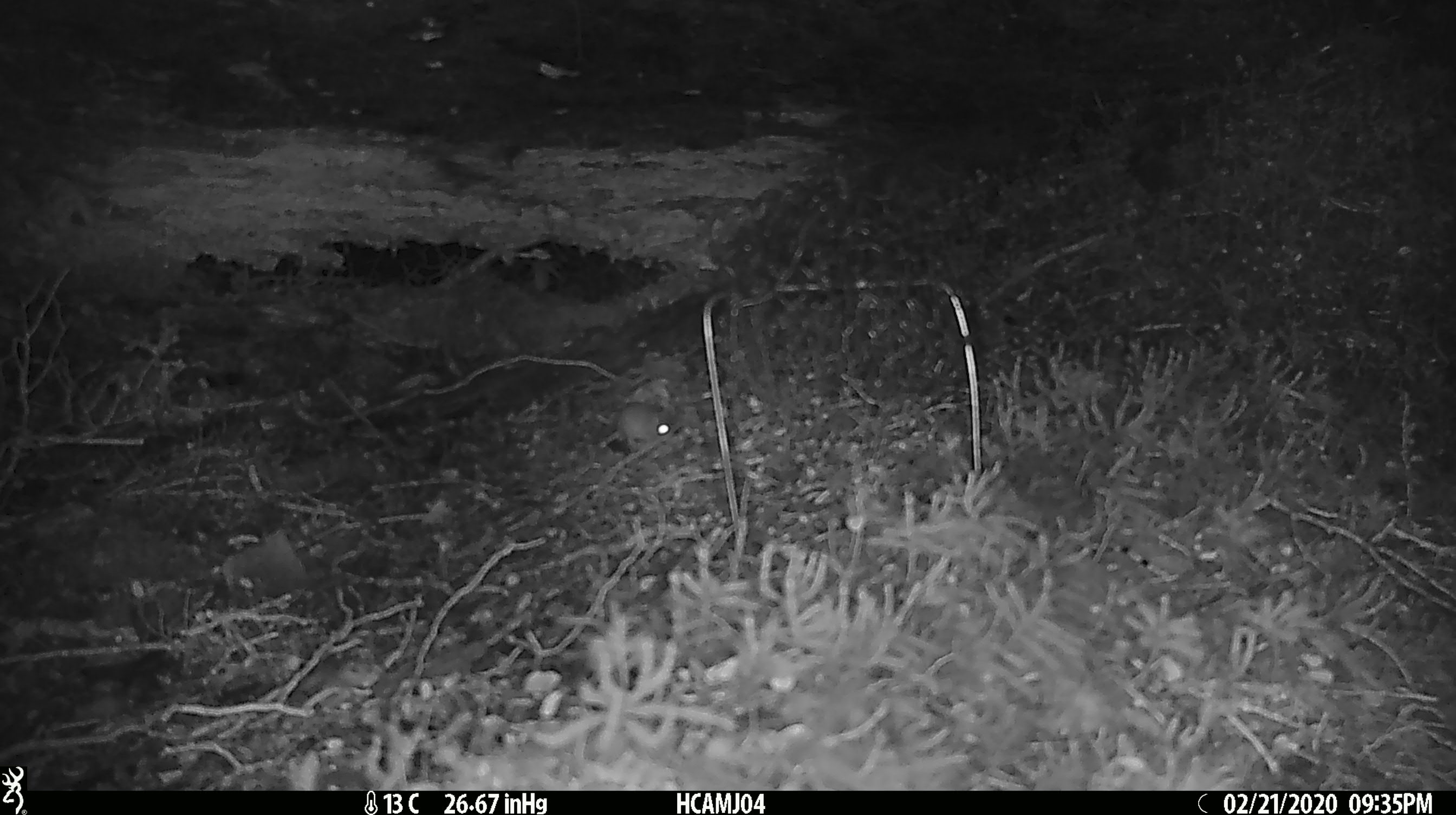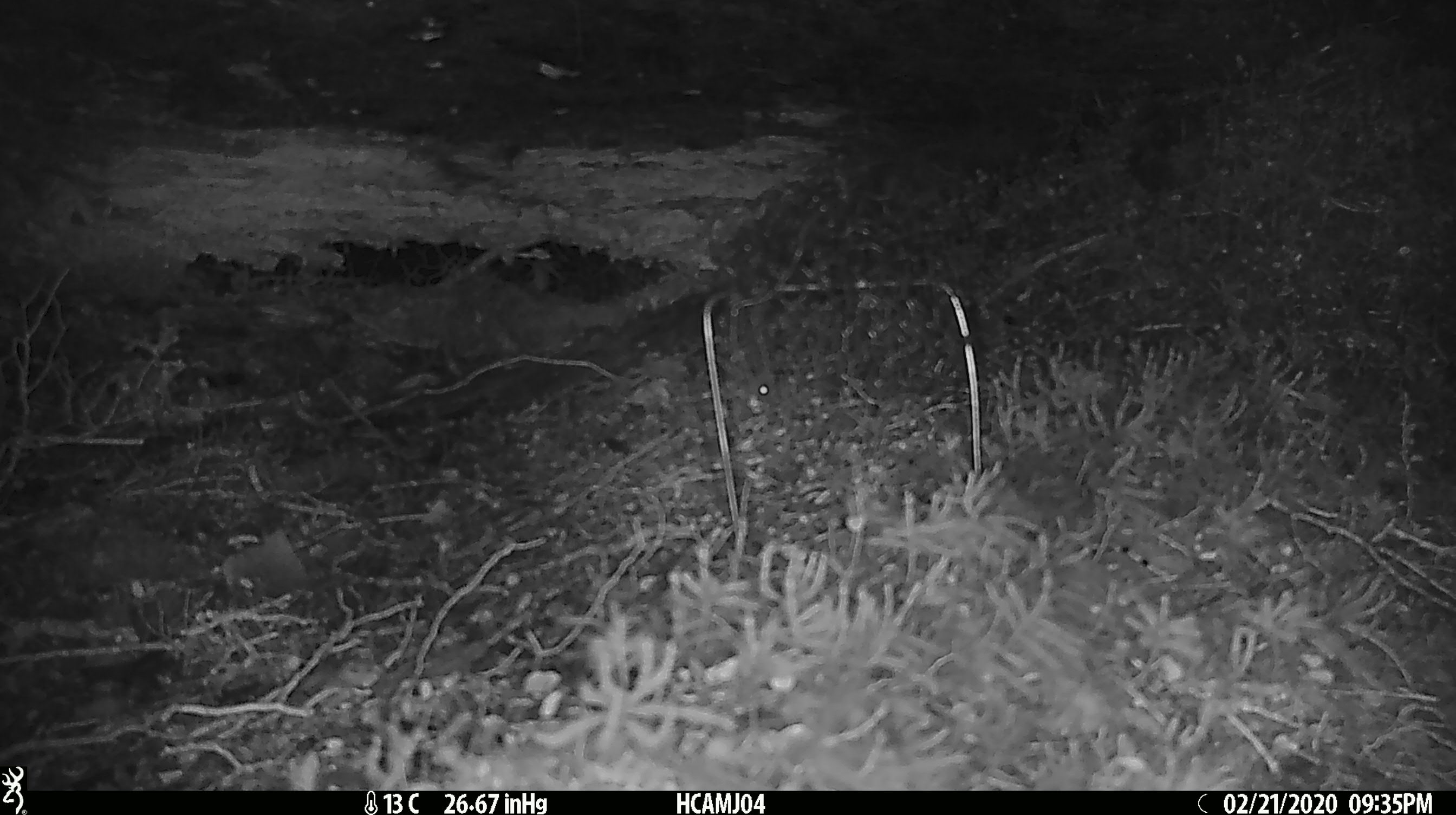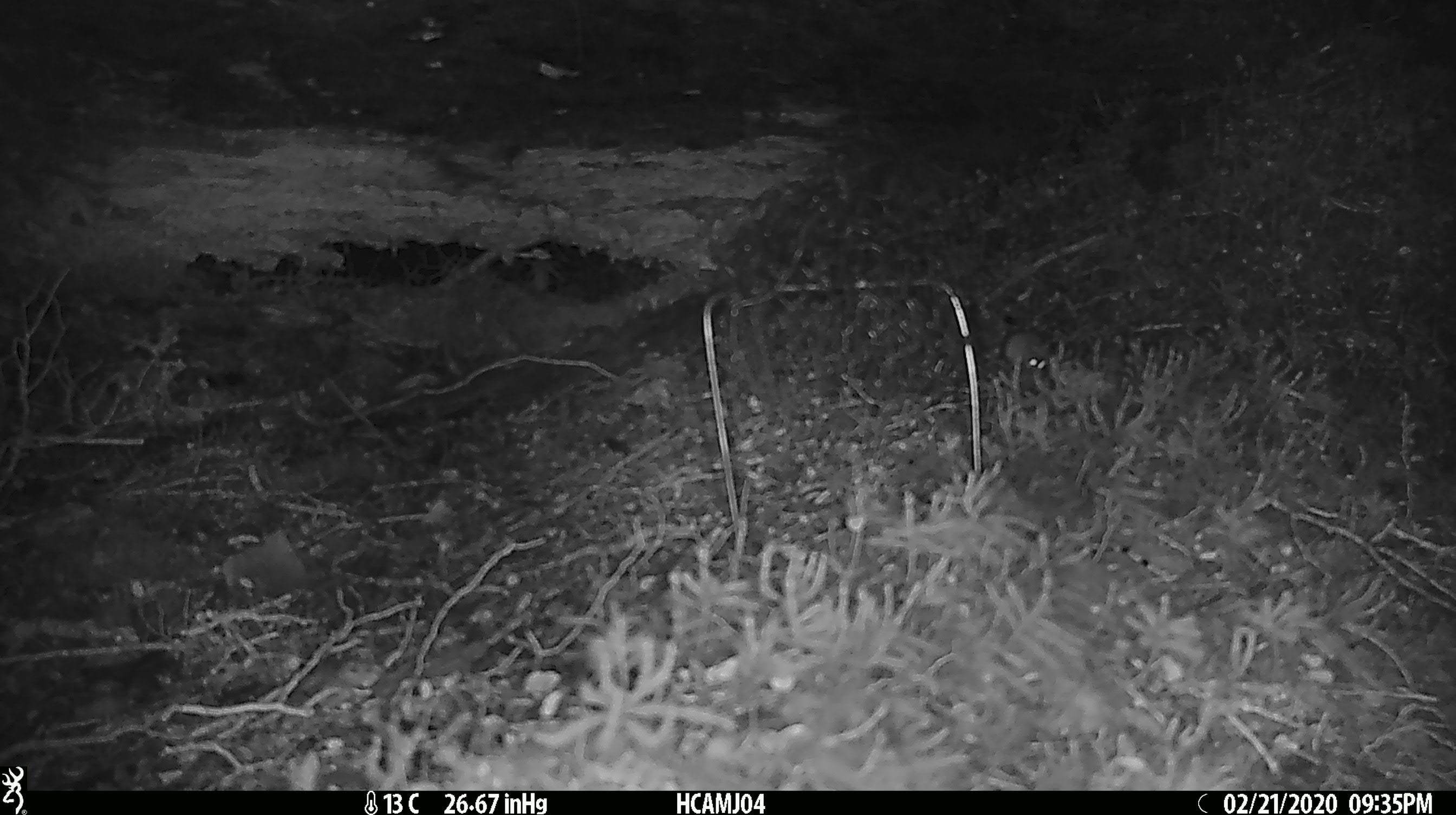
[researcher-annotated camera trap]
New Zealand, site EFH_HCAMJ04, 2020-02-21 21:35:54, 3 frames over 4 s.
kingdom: Animalia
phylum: Chordata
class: Mammalia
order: Rodentia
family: Muridae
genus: Mus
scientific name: Mus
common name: mouse